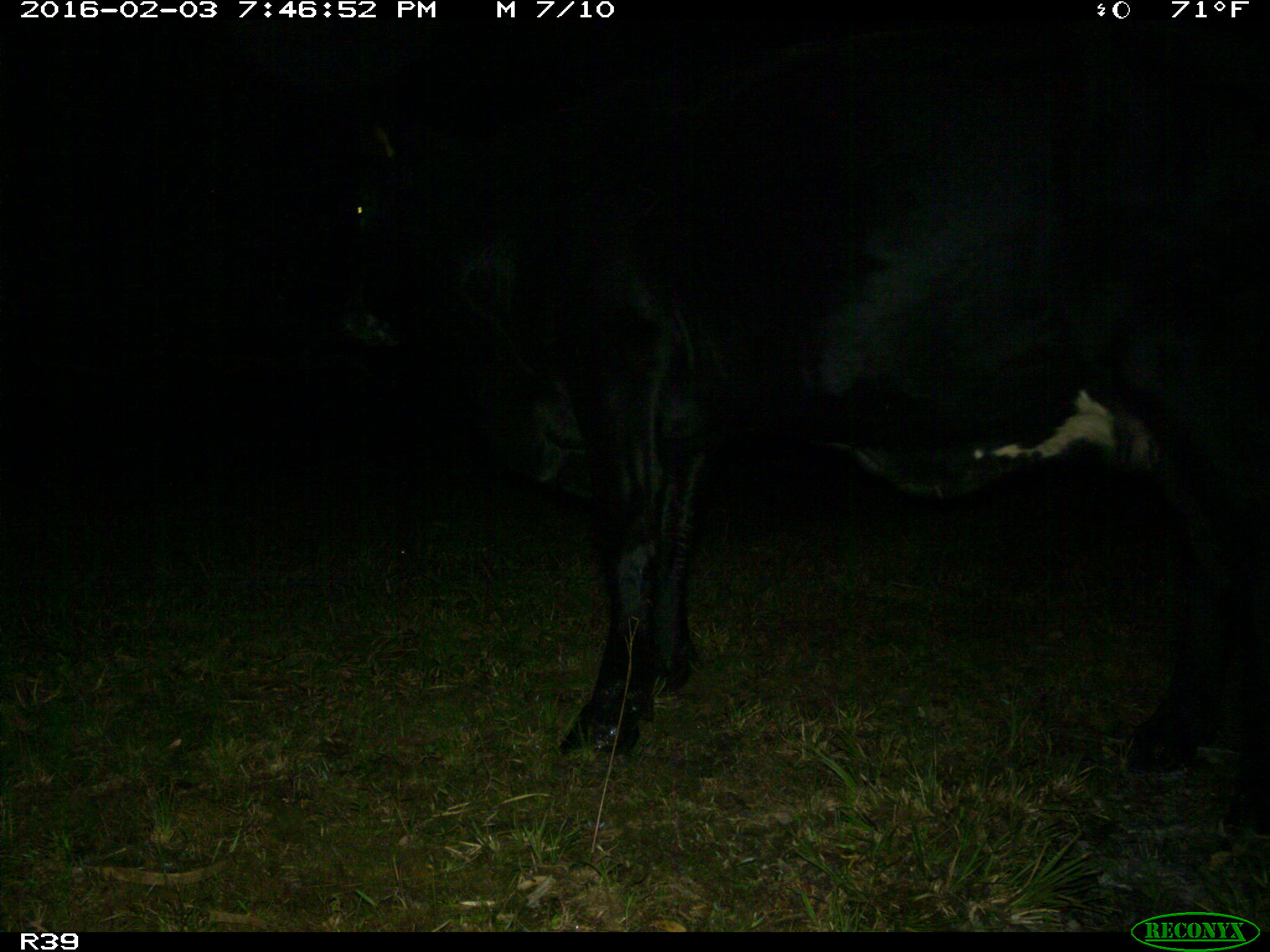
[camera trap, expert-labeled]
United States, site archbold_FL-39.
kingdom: Animalia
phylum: Chordata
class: Mammalia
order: Artiodactyla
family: Bovidae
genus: Bos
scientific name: Bos taurus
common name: domestic cow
Bos taurus (domestic cow).